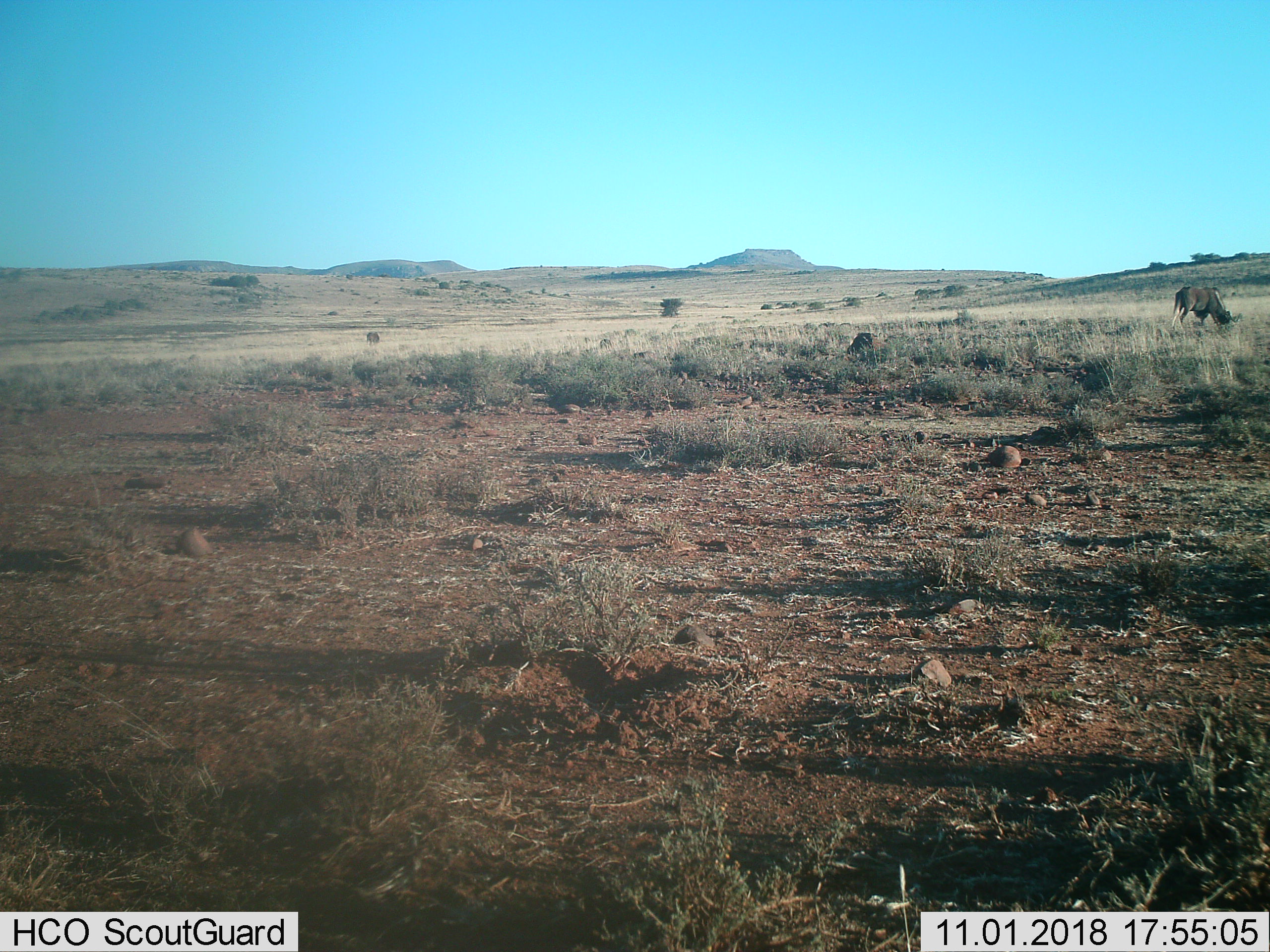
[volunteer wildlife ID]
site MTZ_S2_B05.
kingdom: Animalia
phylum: Chordata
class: Mammalia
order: Artiodactyla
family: Bovidae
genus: Connochaetes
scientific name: Connochaetes gnou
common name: black wildebeest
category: wildebeestblack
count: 1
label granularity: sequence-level